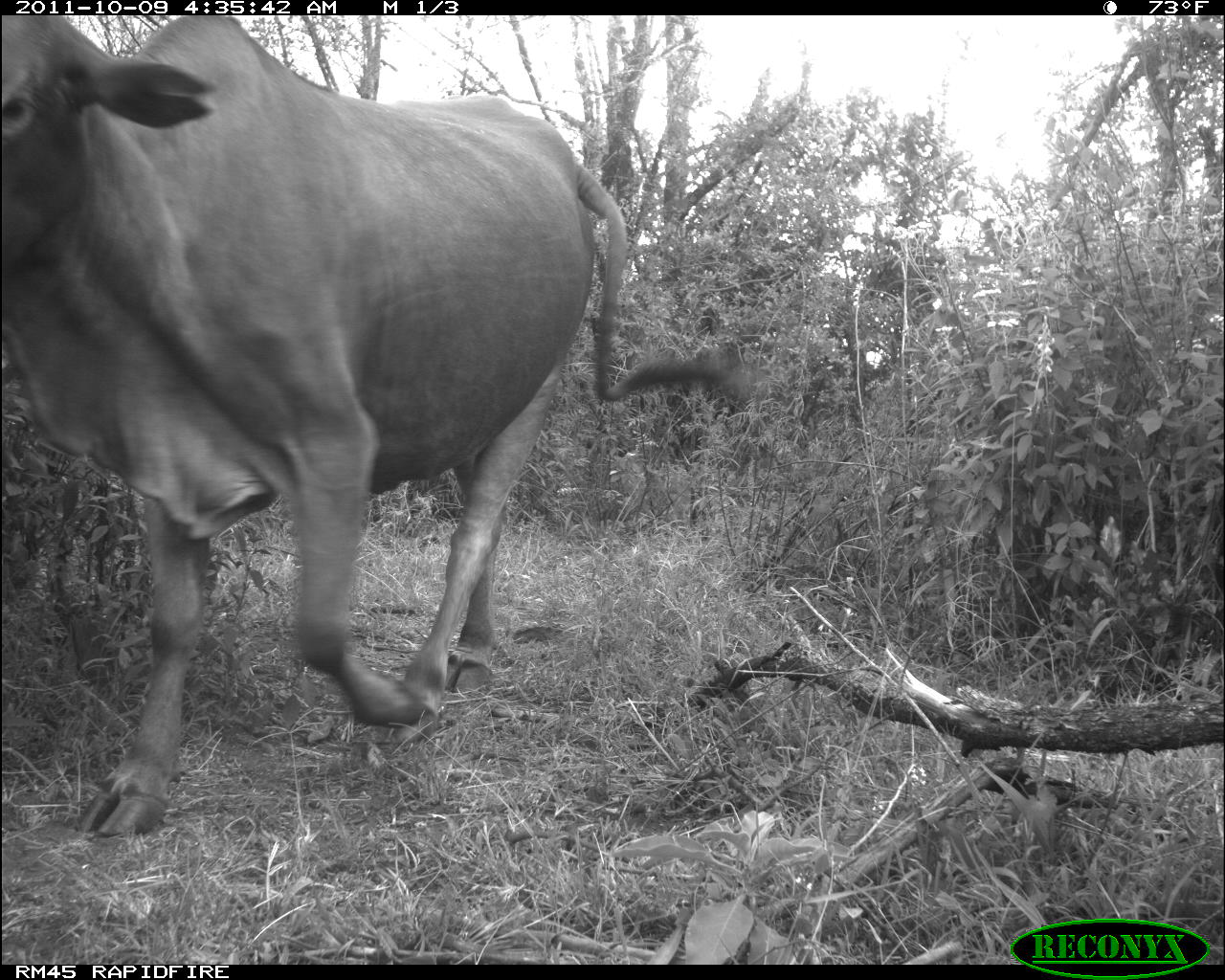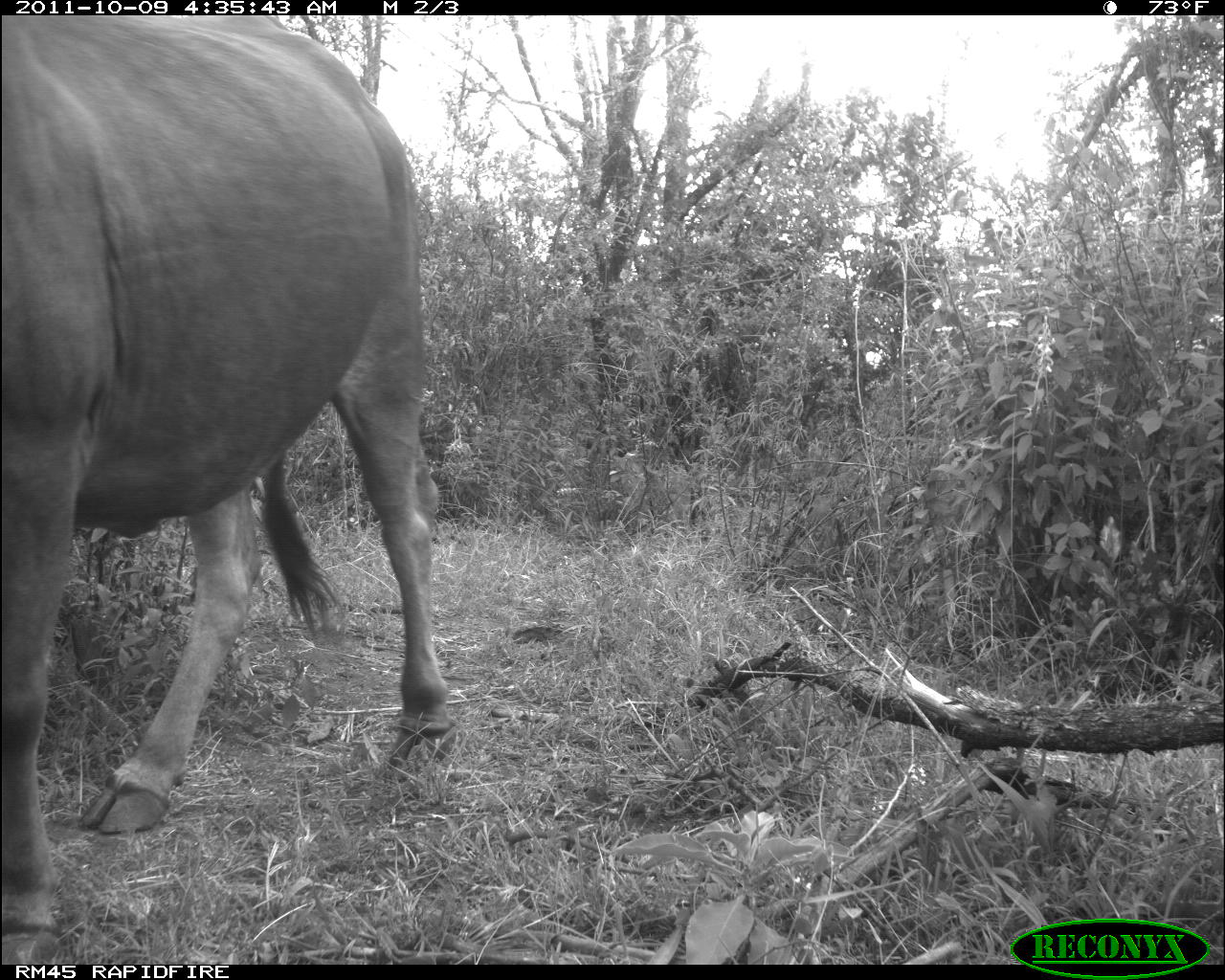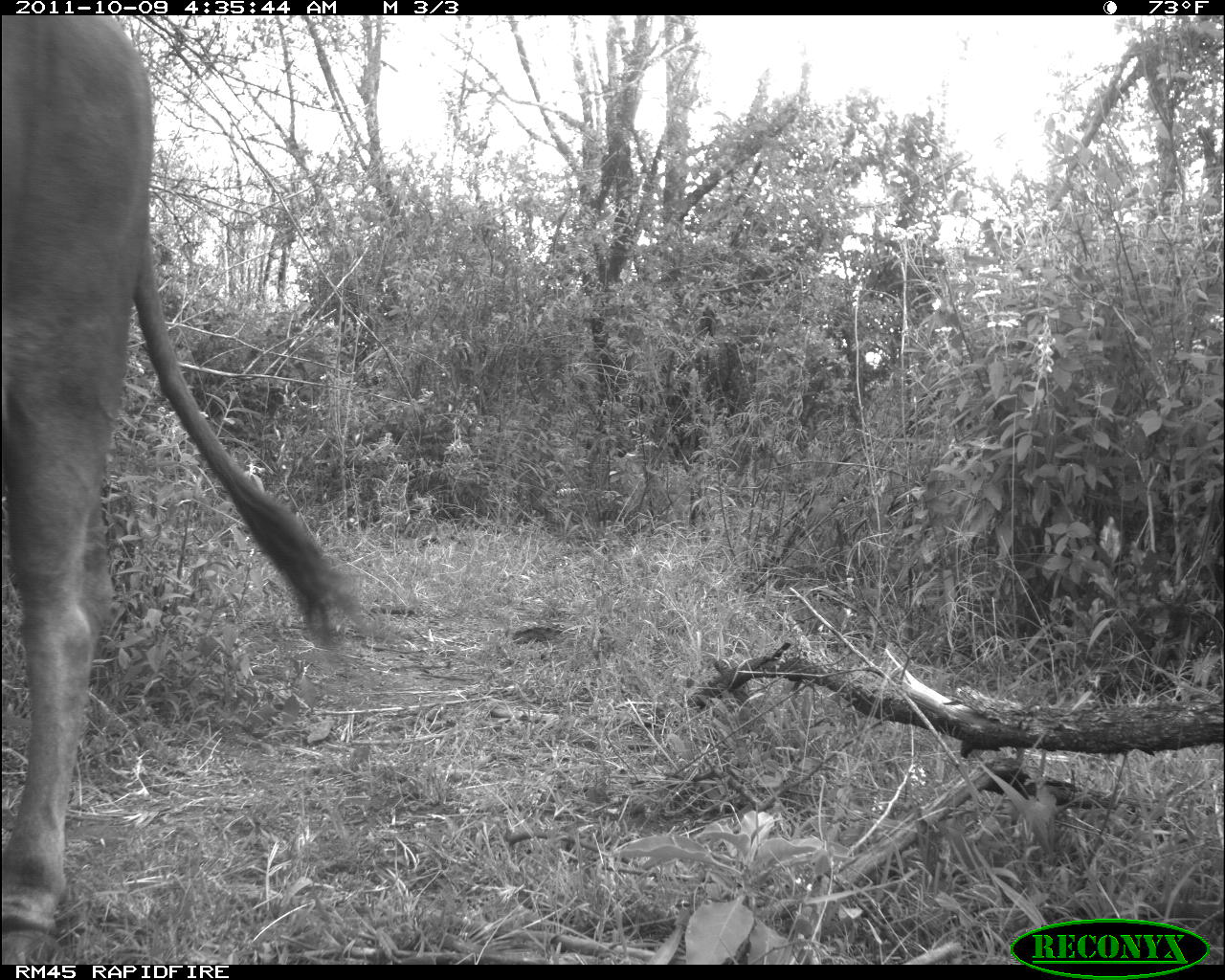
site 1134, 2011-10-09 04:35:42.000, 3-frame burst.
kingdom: Animalia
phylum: Chordata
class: Mammalia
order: Artiodactyla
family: Bovidae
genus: Bos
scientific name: Bos taurus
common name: domestic cattle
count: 1